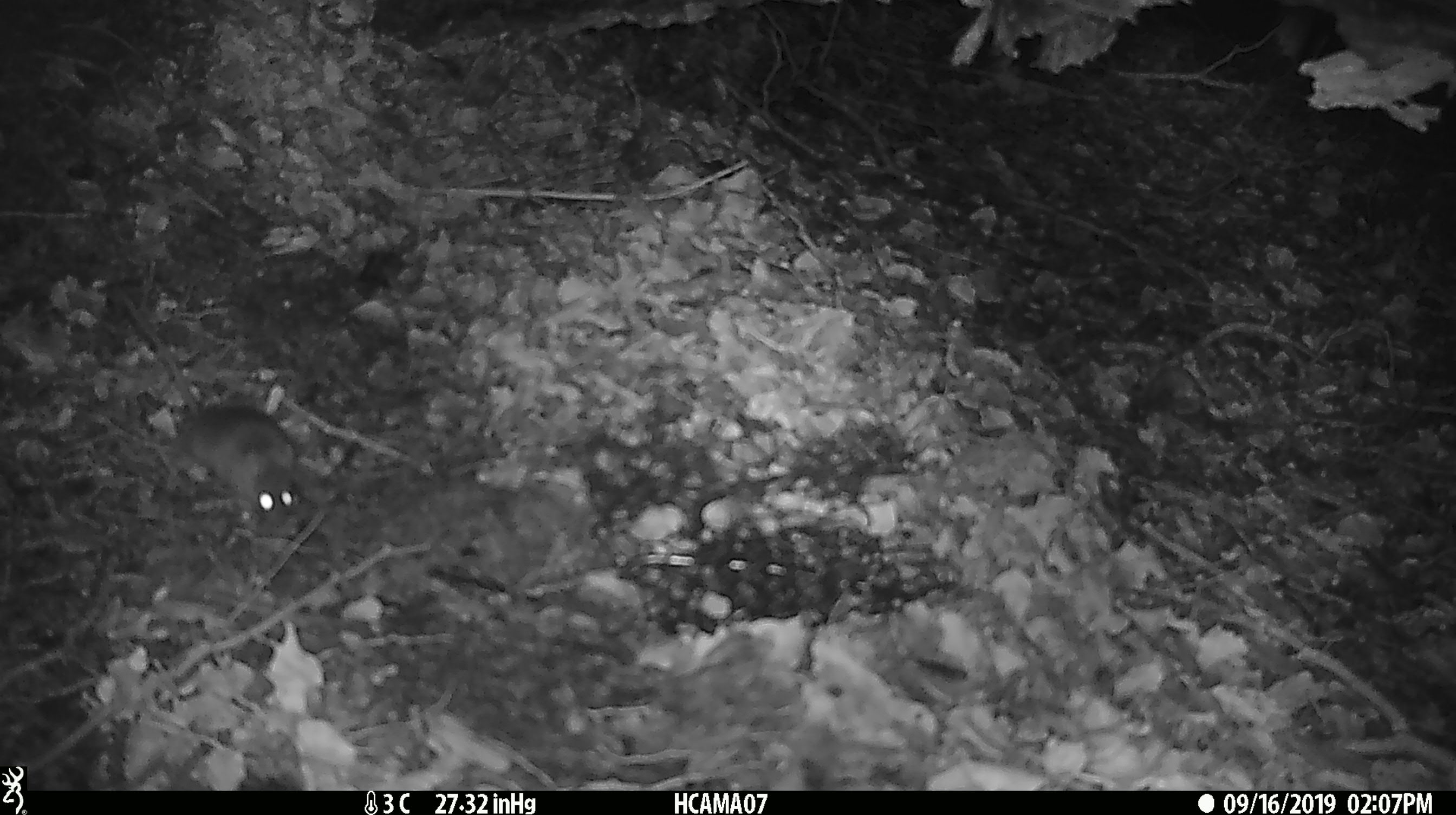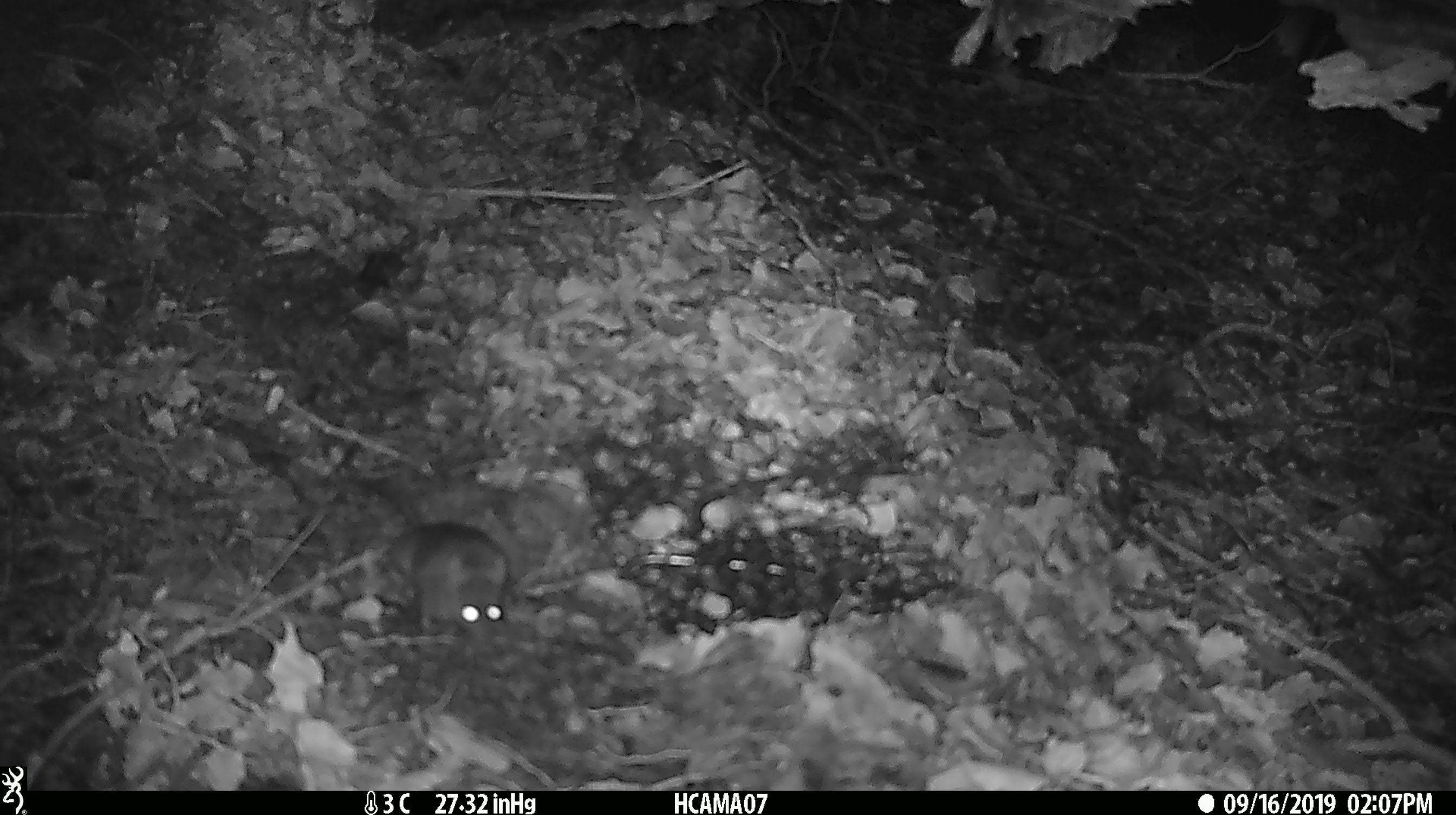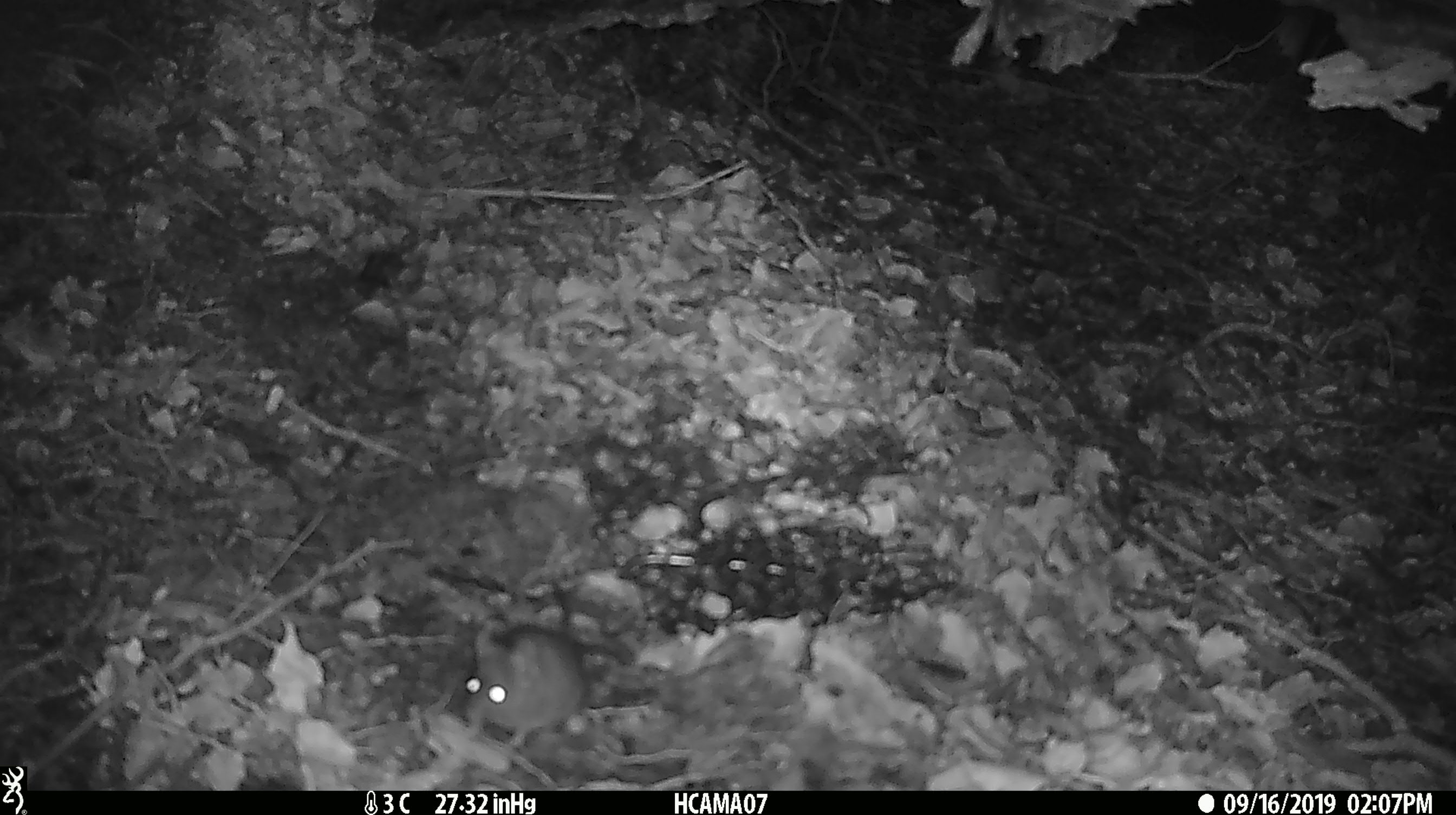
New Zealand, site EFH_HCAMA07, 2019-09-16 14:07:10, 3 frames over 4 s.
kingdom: Animalia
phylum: Chordata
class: Mammalia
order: Rodentia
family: Muridae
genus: Mus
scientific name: Mus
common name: mouse